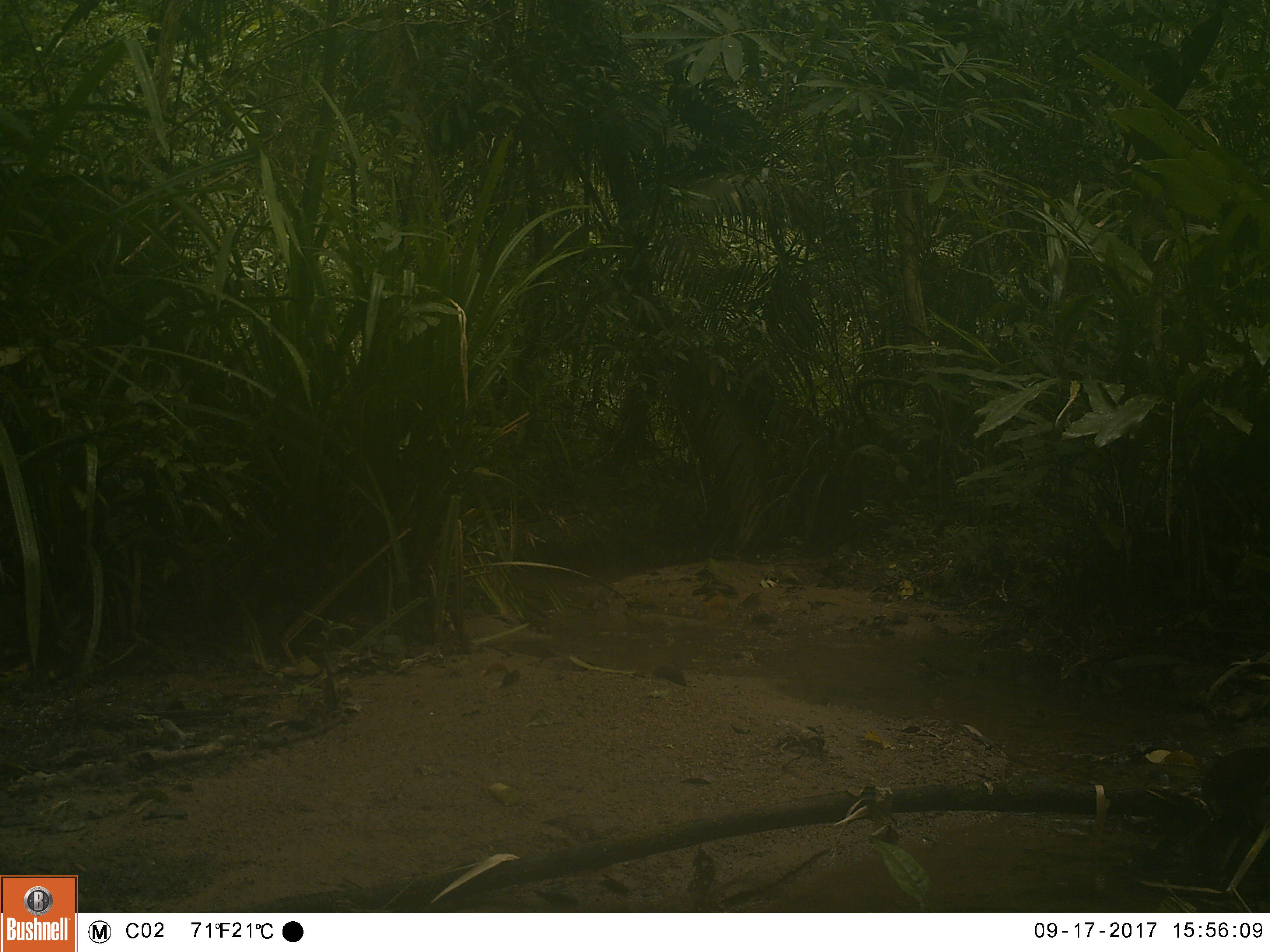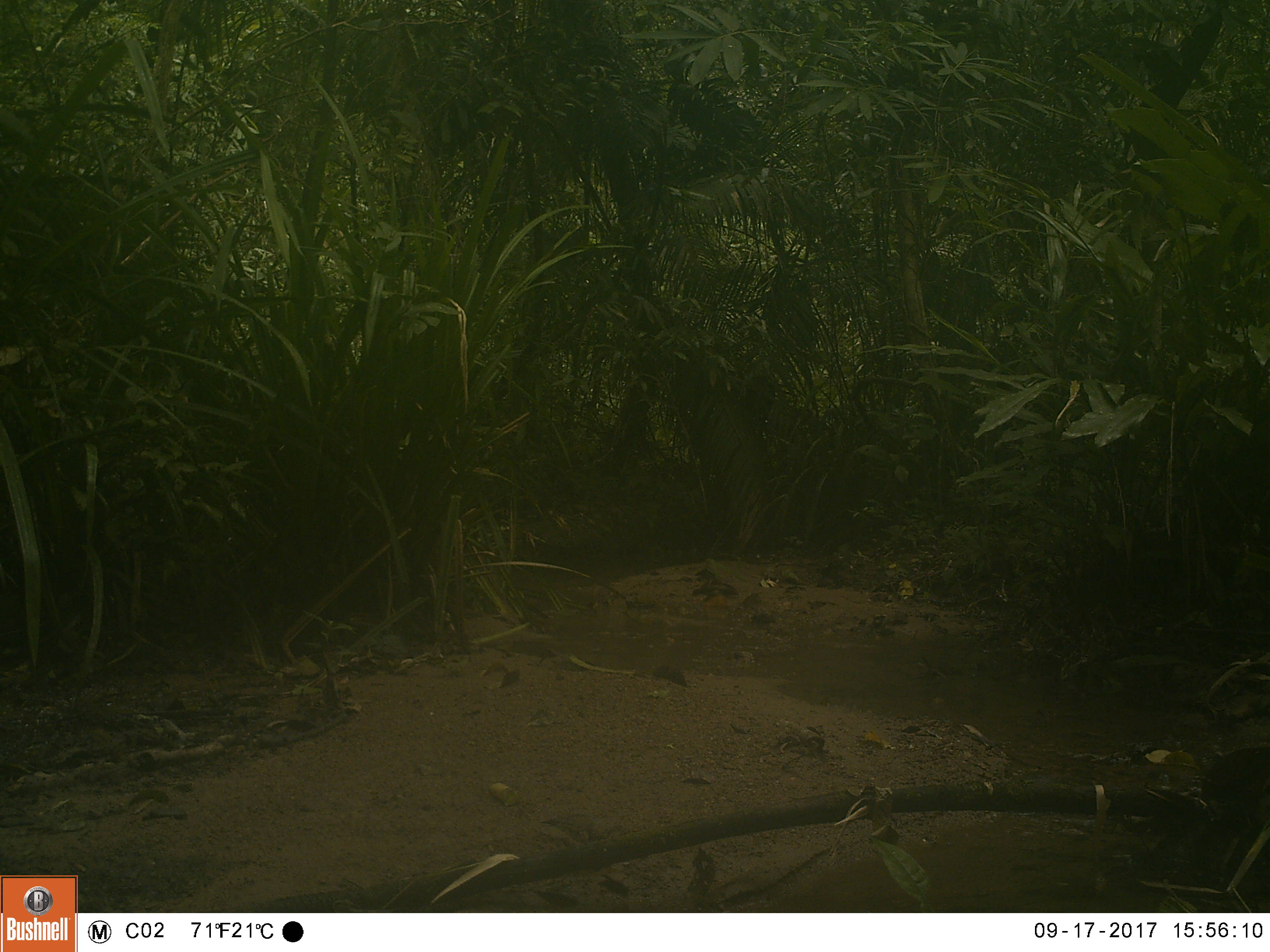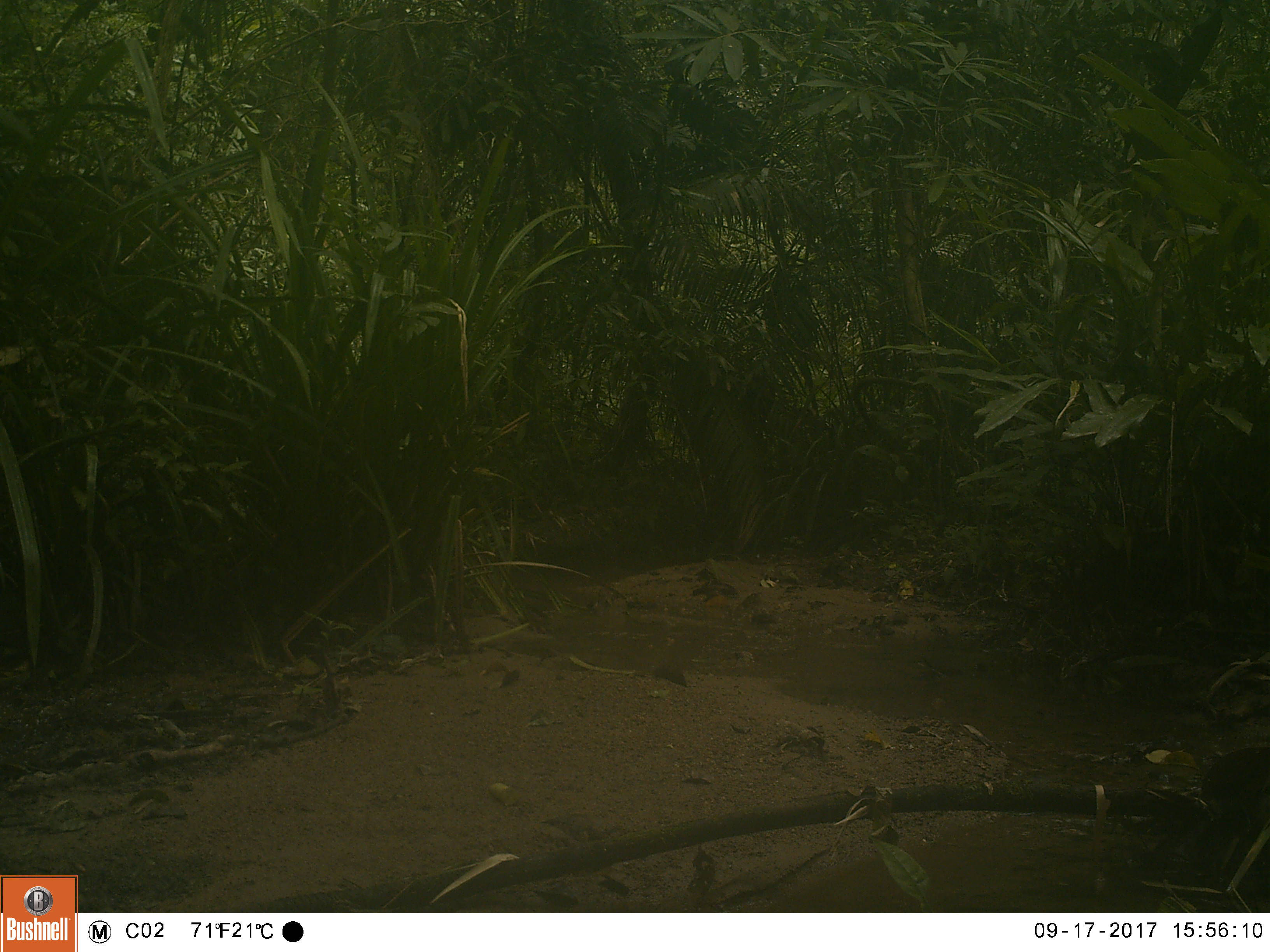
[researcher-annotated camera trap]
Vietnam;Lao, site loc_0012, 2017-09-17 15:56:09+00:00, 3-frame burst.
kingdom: Animalia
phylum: Chordata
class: Mammalia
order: Carnivora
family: Herpestidae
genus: Urva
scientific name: Urva urva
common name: crab-eating mongoose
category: crab eating mongoose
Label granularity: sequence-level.